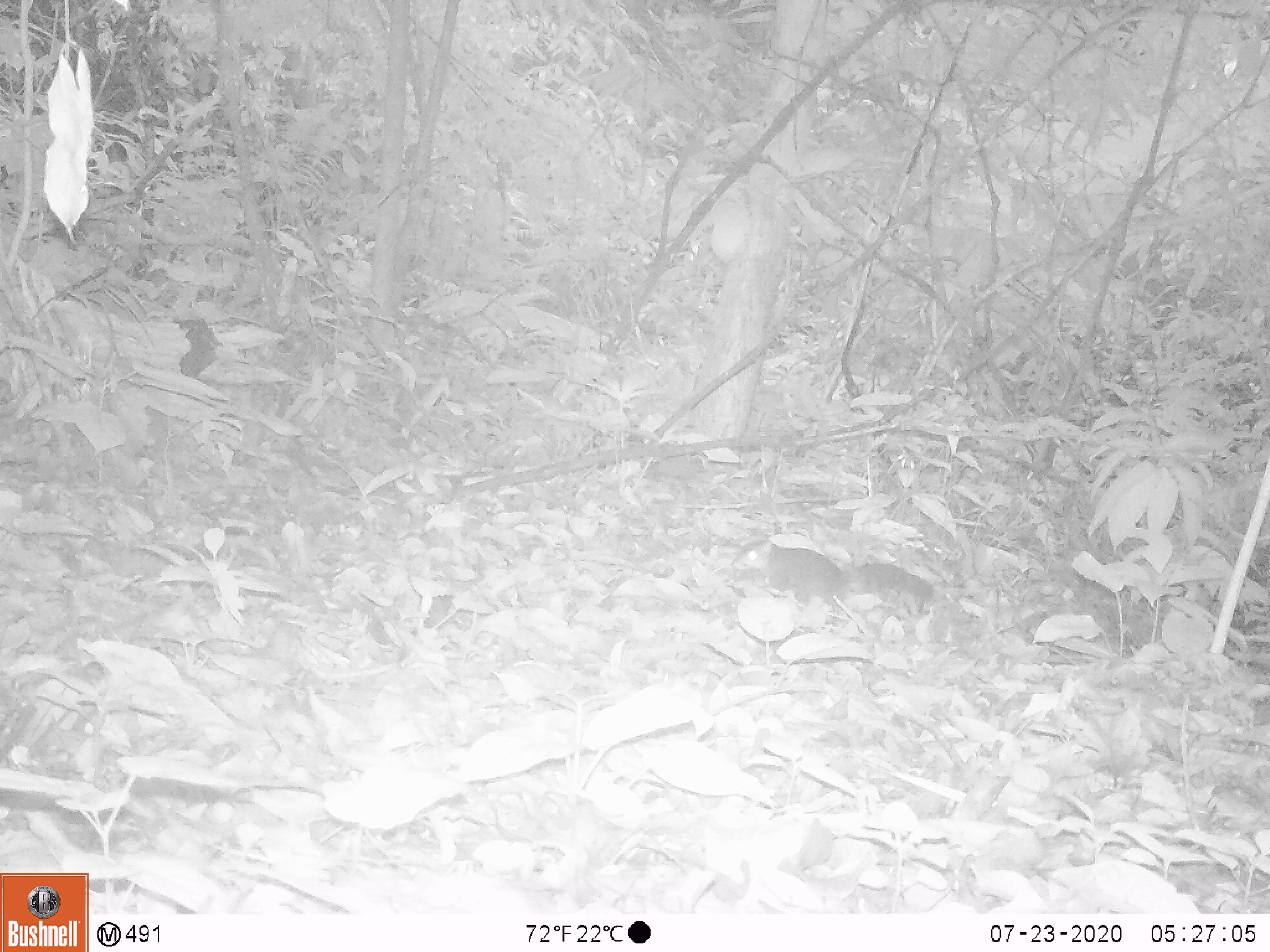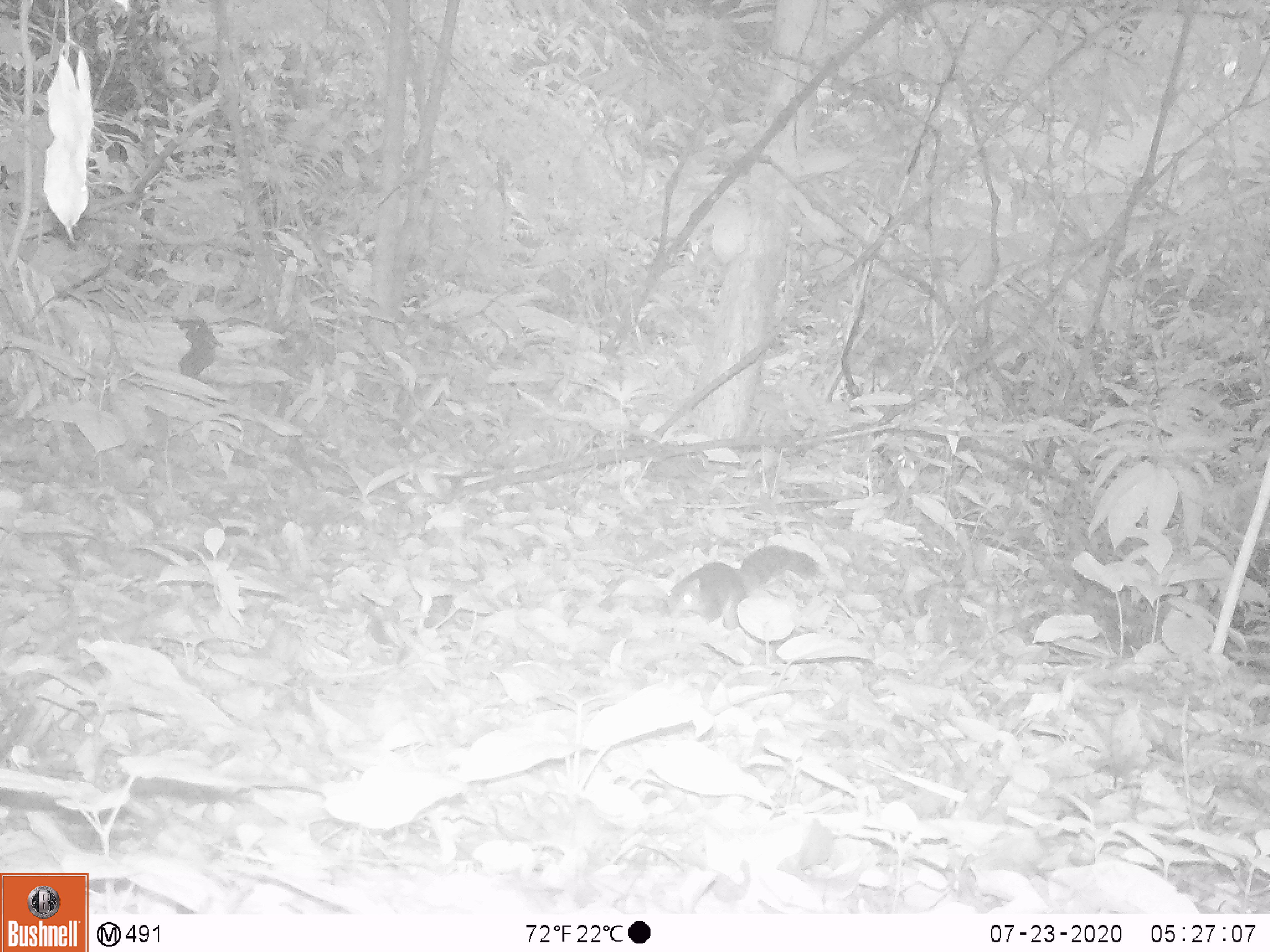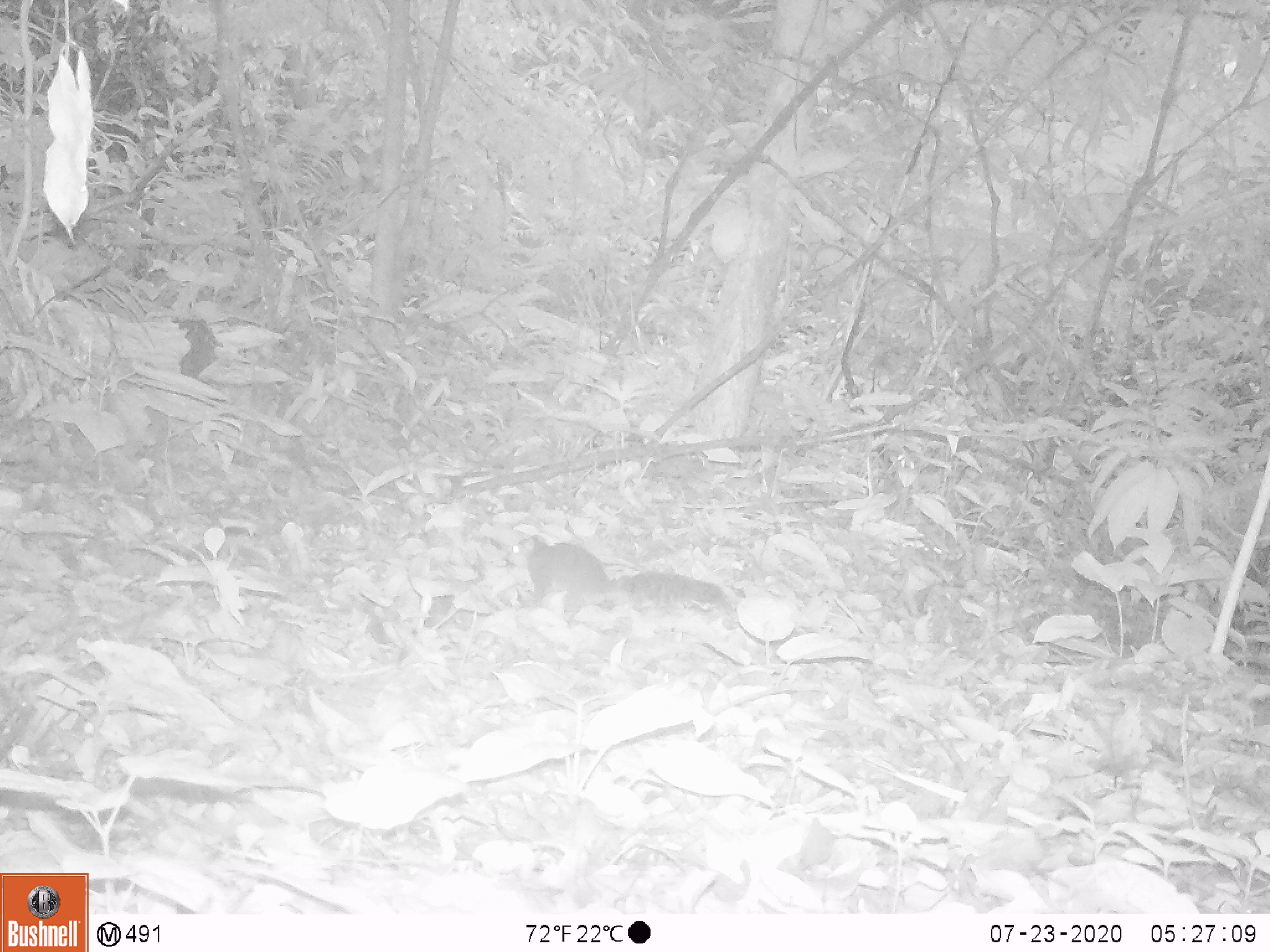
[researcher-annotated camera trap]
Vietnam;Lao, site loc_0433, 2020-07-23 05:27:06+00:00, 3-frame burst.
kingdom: Animalia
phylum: Chordata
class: Mammalia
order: Rodentia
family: Sciuridae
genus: Callosciurus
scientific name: Callosciurus erythraeus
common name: pallas's squirrel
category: pallass squirrel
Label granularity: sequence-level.